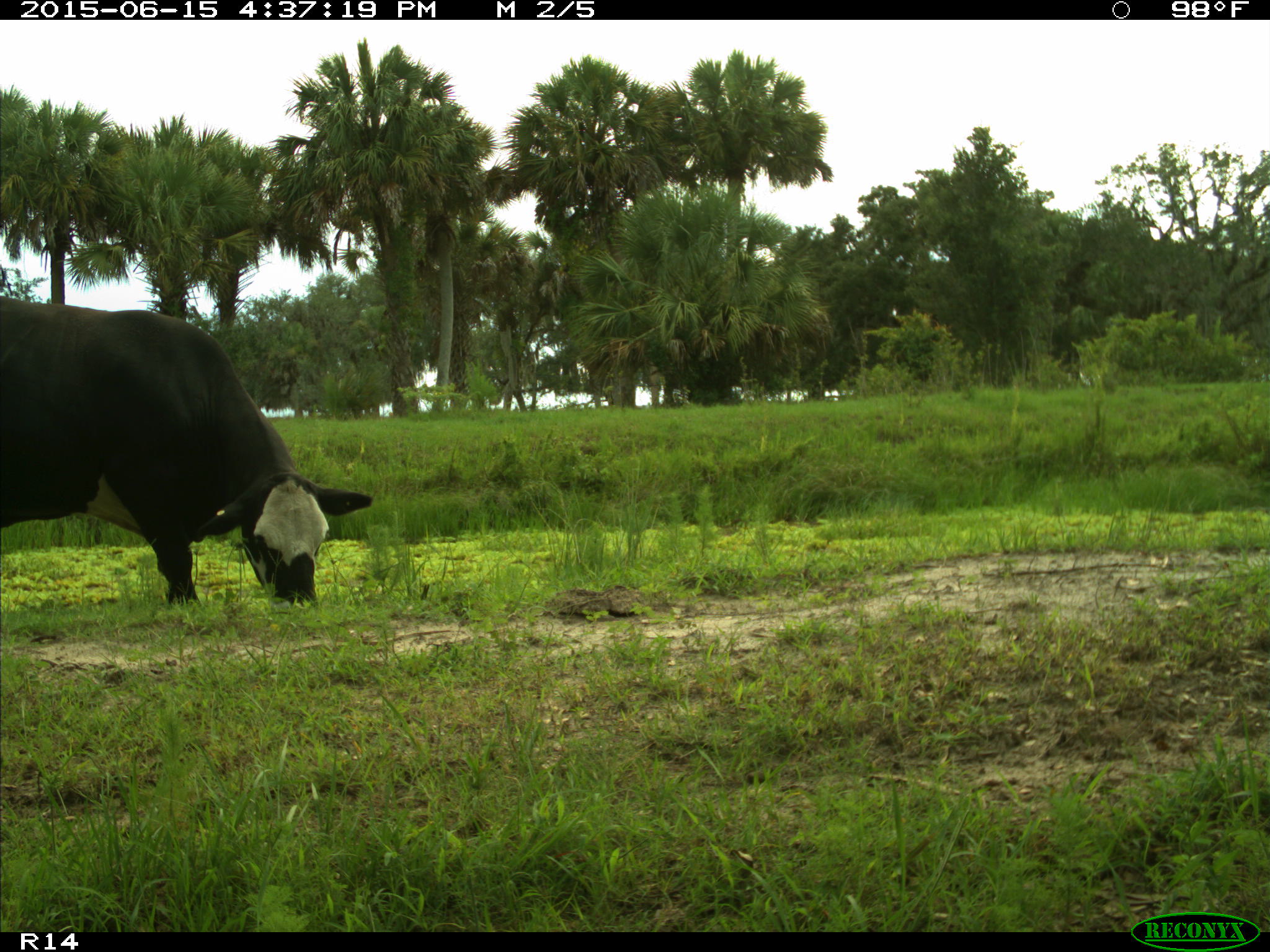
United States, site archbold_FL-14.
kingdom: Animalia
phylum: Chordata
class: Mammalia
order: Artiodactyla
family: Bovidae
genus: Bos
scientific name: Bos taurus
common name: domestic cow